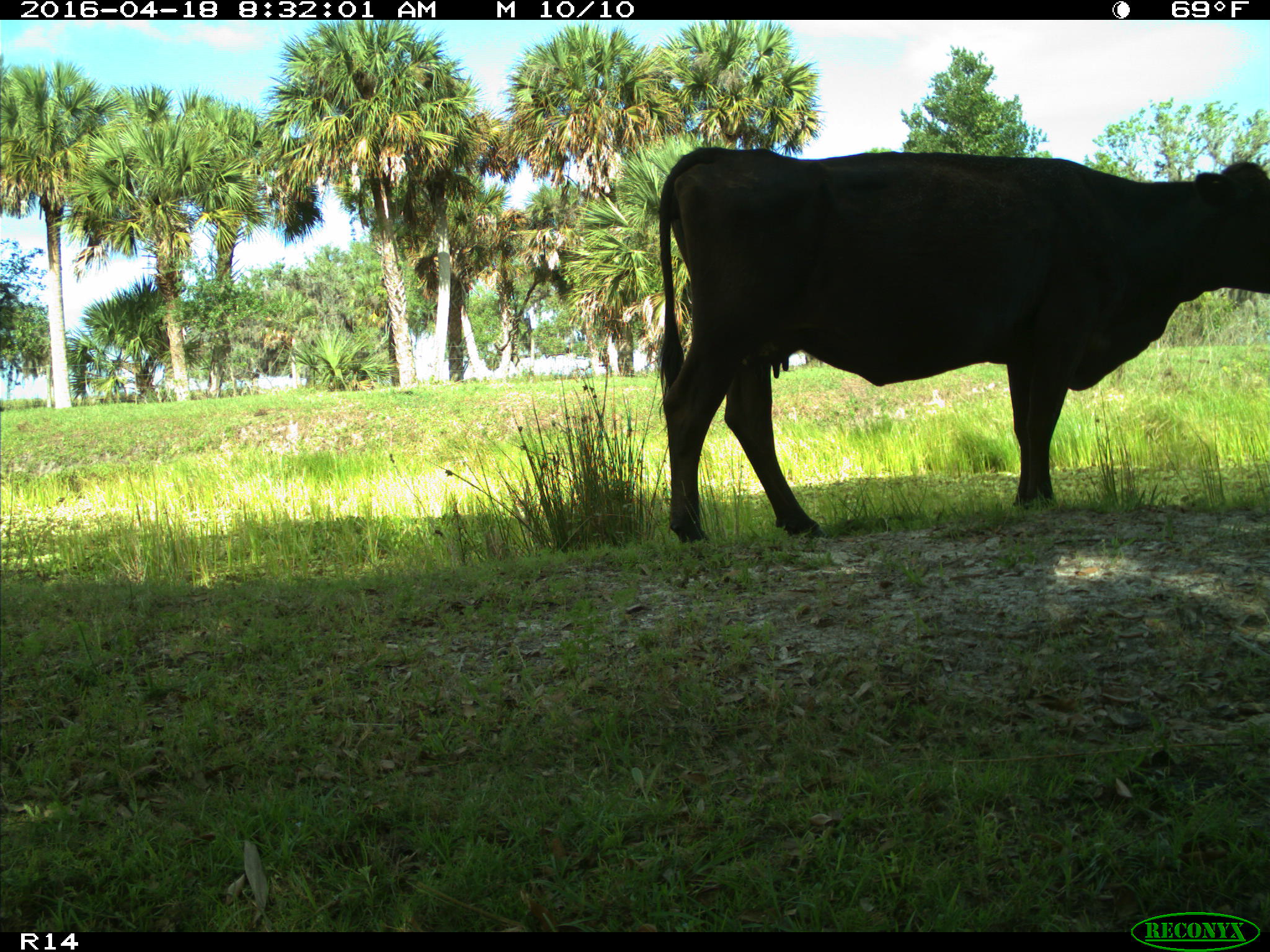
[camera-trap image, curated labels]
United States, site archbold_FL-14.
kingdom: Animalia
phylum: Chordata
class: Mammalia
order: Artiodactyla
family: Bovidae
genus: Bos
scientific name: Bos taurus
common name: domestic cow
Bos taurus (domestic cow).